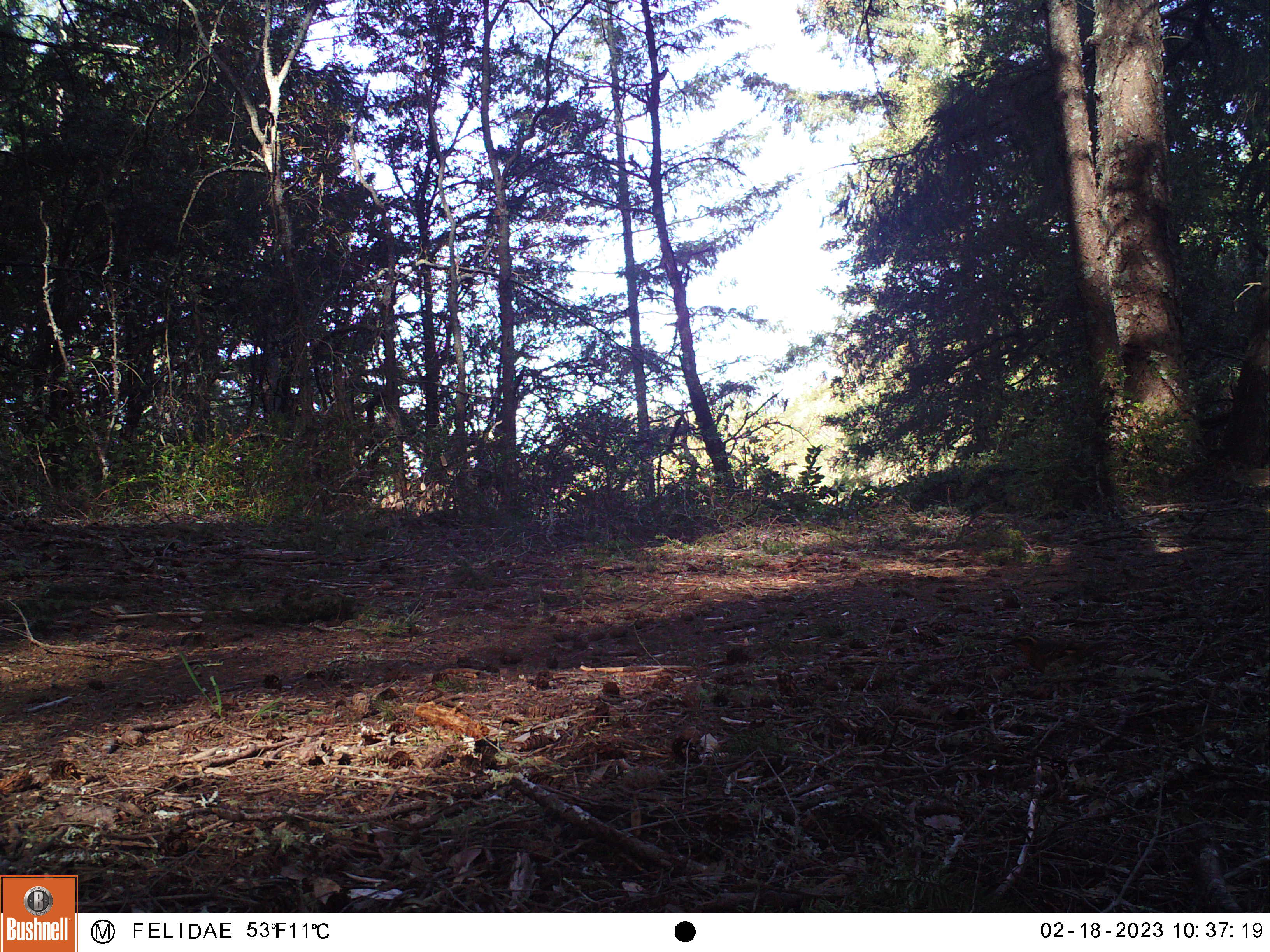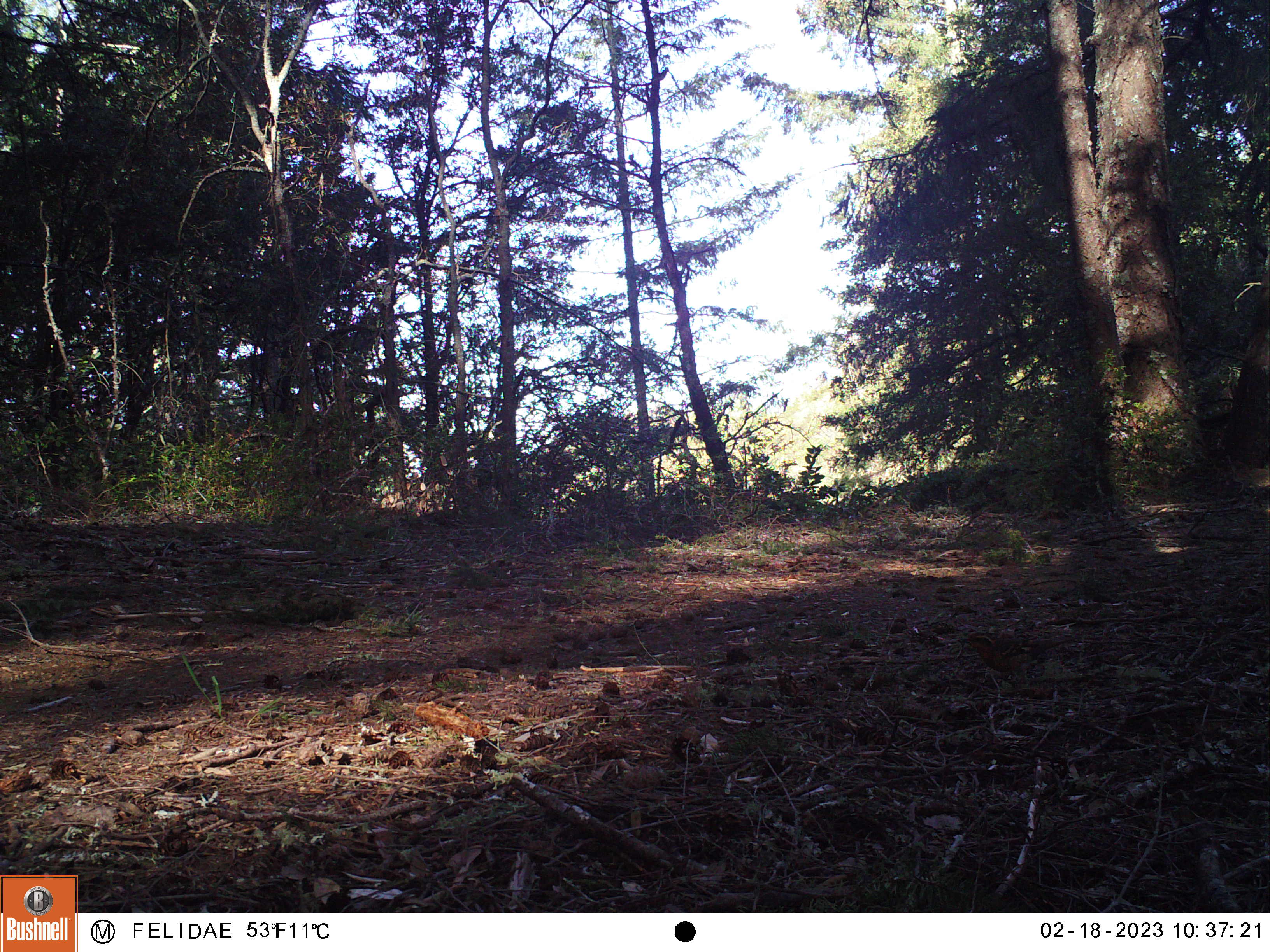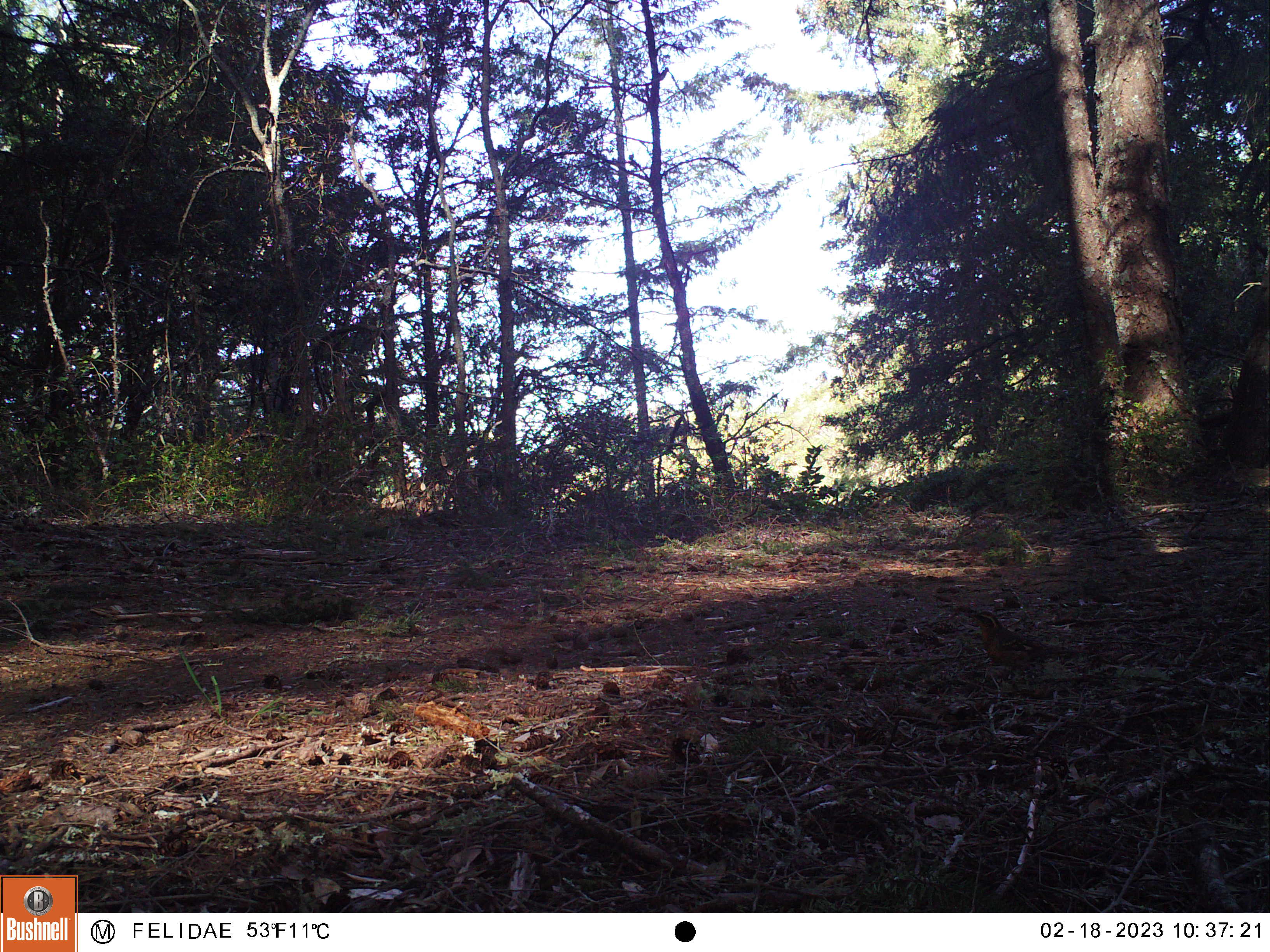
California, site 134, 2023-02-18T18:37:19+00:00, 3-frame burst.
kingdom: Animalia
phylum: Chordata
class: Aves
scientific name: Aves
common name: bird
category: unknown bird